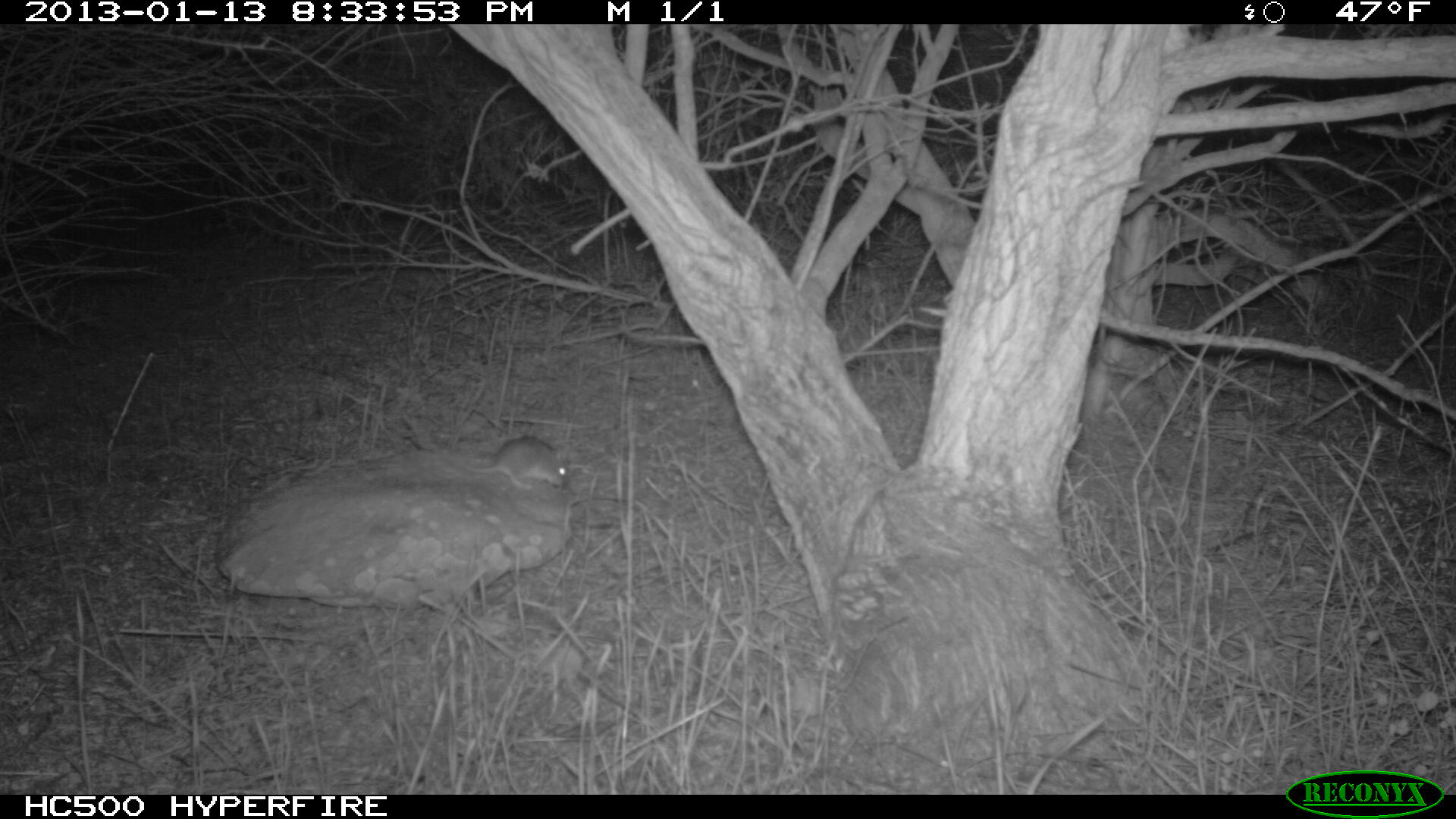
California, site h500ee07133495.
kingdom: Animalia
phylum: Chordata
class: Mammalia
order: Rodentia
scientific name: Rodentia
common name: rodent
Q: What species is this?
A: Rodent (Rodentia).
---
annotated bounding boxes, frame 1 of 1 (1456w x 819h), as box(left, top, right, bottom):
rodent: box(434, 436, 571, 490)